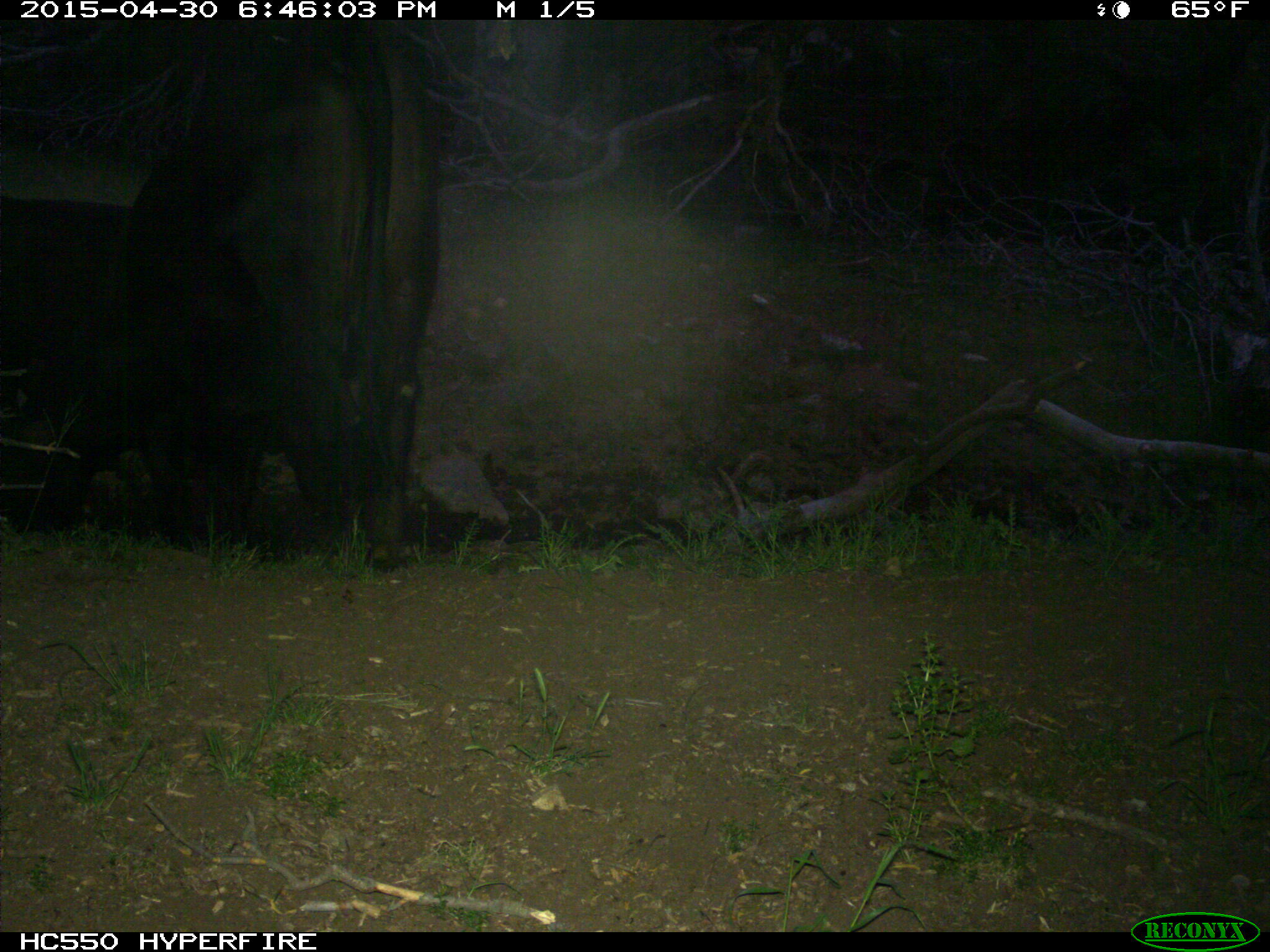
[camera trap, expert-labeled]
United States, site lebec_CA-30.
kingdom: Animalia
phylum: Chordata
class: Mammalia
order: Artiodactyla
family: Bovidae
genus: Bos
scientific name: Bos taurus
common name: domestic cow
Bos taurus (domestic cow).